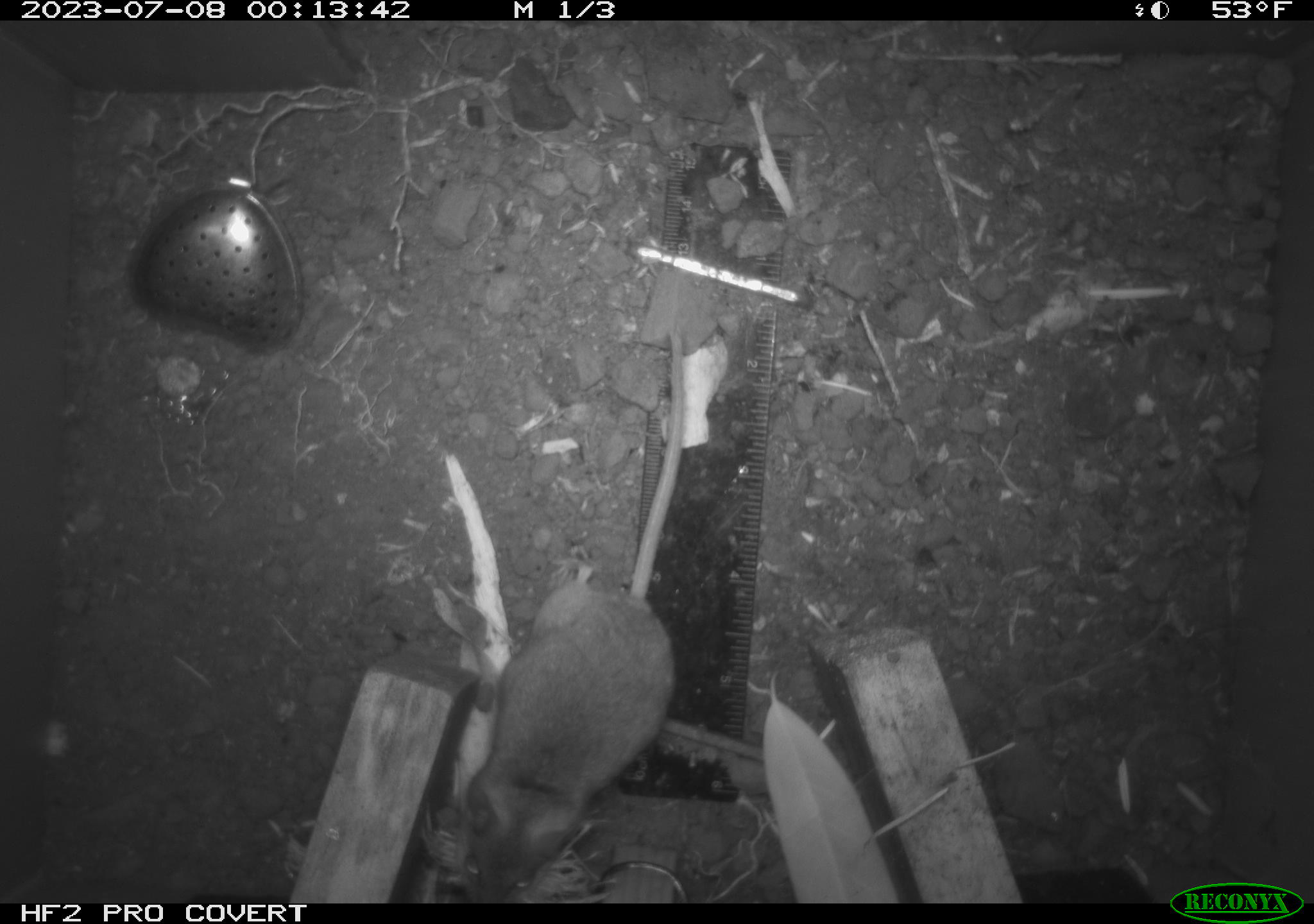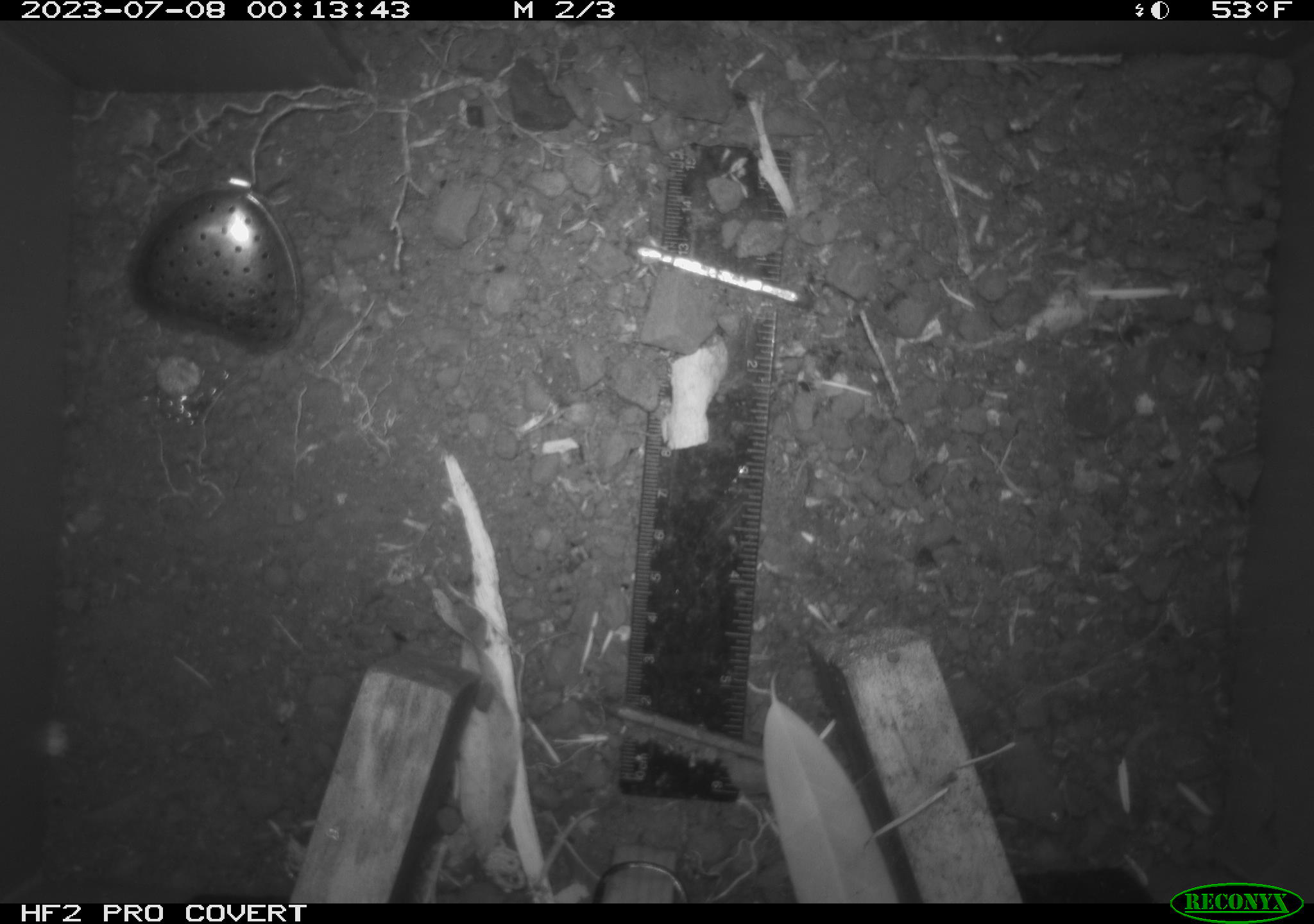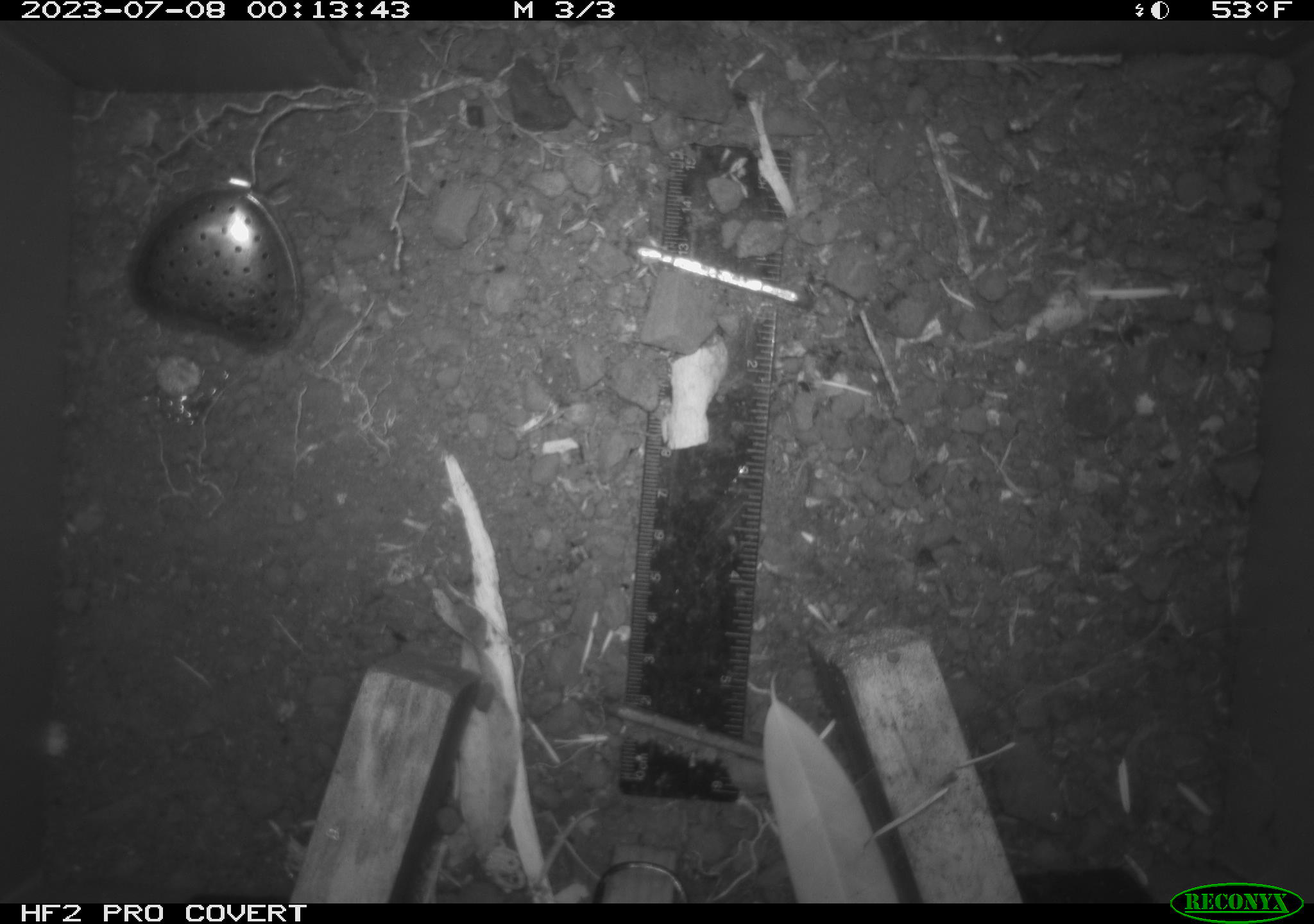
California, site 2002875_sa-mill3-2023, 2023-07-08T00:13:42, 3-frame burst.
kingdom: Animalia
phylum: Chordata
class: Mammalia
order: Rodentia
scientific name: Rodentia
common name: mouse species